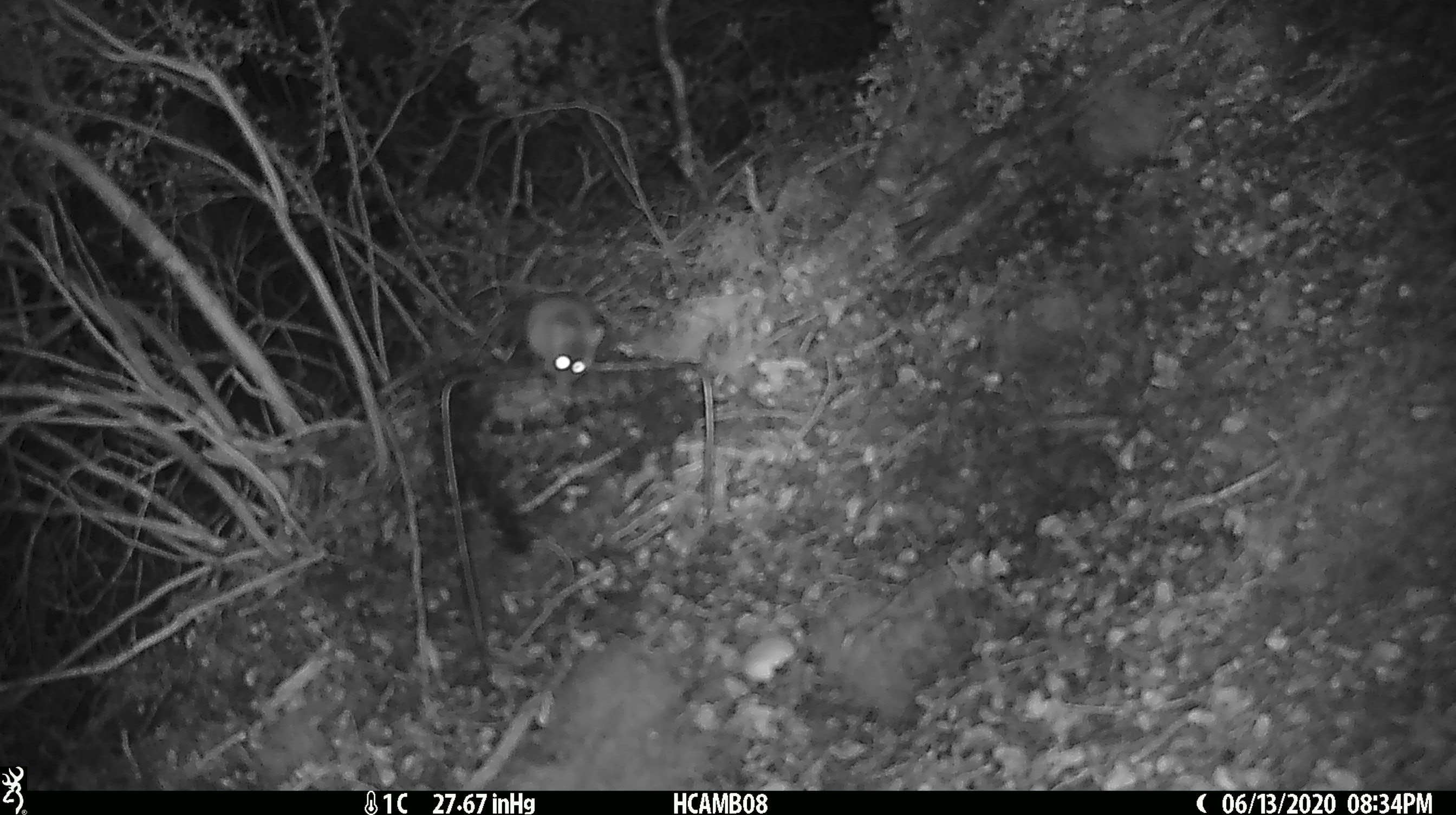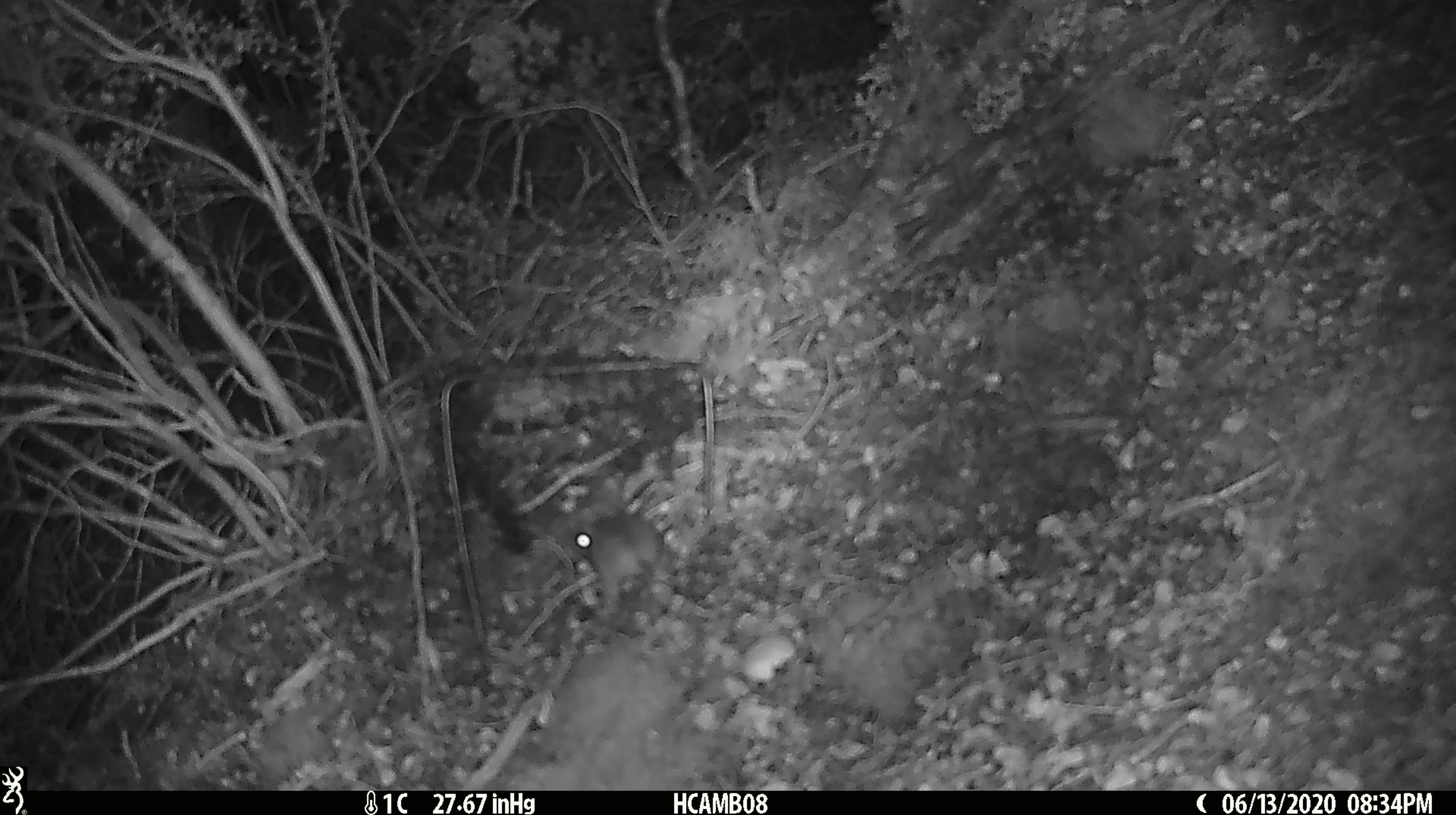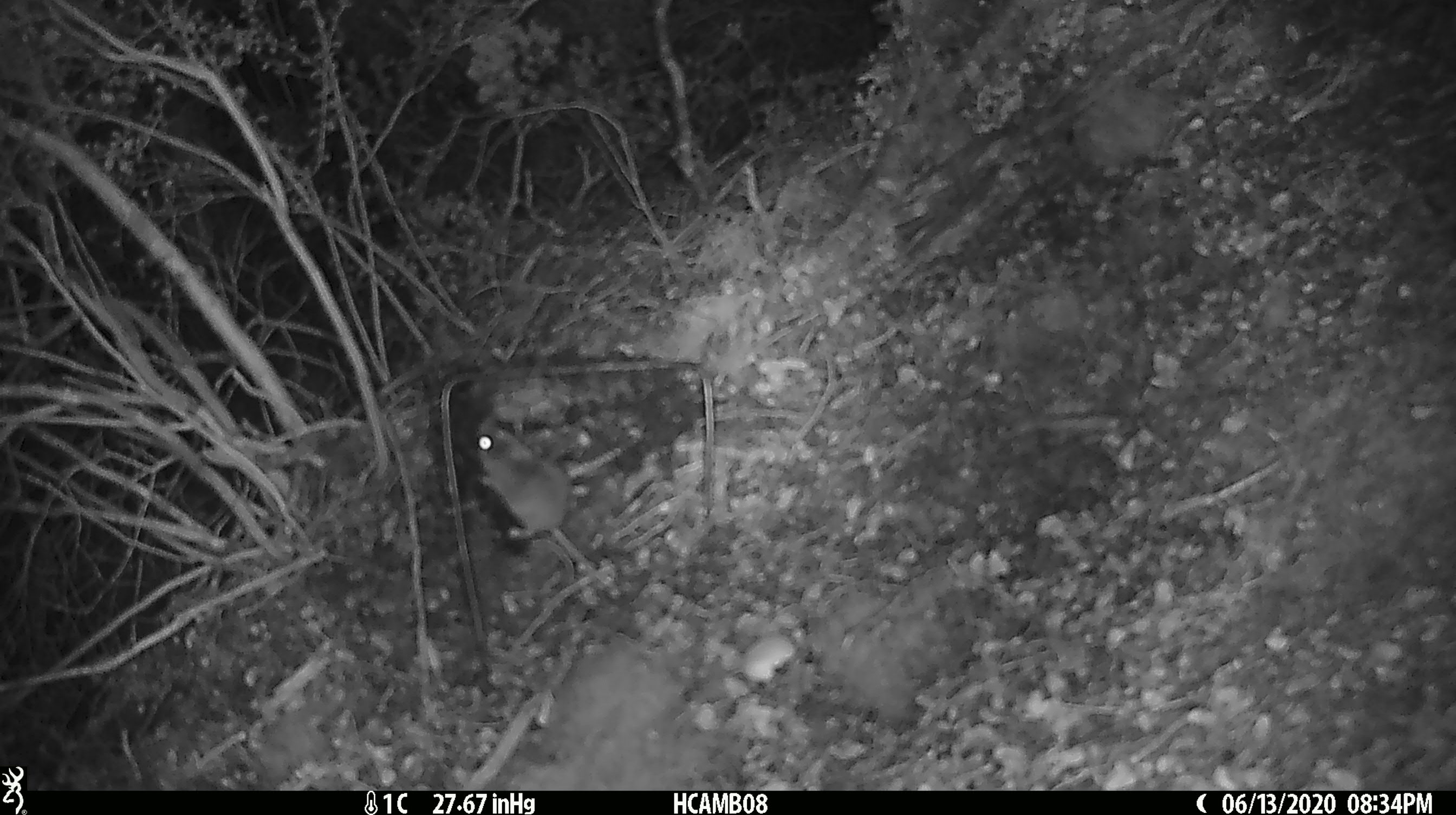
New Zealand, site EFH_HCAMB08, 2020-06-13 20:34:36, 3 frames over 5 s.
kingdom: Animalia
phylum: Chordata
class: Mammalia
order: Rodentia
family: Muridae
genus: Mus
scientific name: Mus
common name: mouse